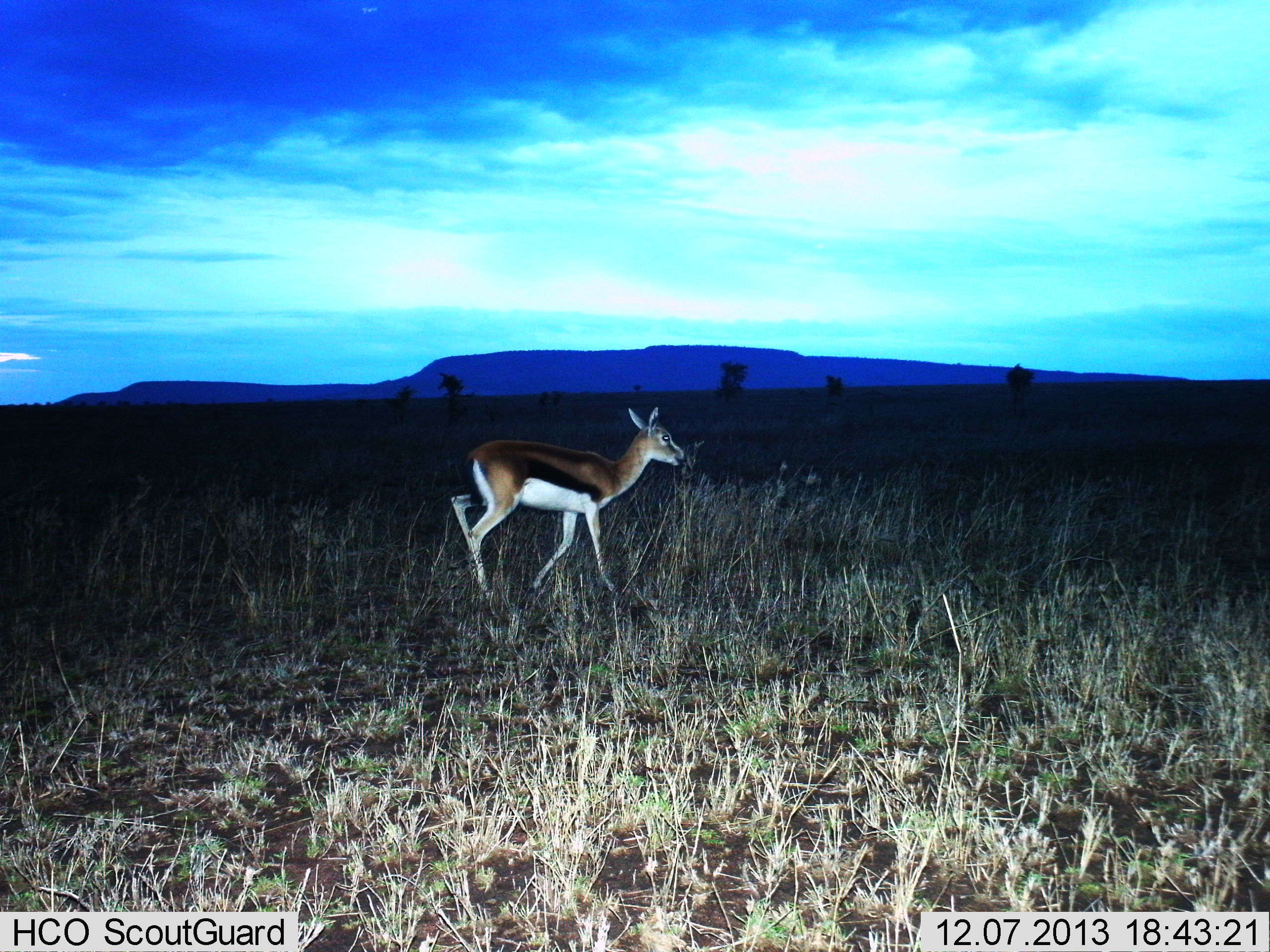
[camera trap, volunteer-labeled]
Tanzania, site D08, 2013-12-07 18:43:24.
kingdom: Animalia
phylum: Chordata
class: Mammalia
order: Artiodactyla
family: Bovidae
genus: Eudorcas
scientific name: Eudorcas thomsonii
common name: thomson's gazelle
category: gazellethomsons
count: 1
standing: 30%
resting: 0%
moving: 70%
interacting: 0%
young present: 0%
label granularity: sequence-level